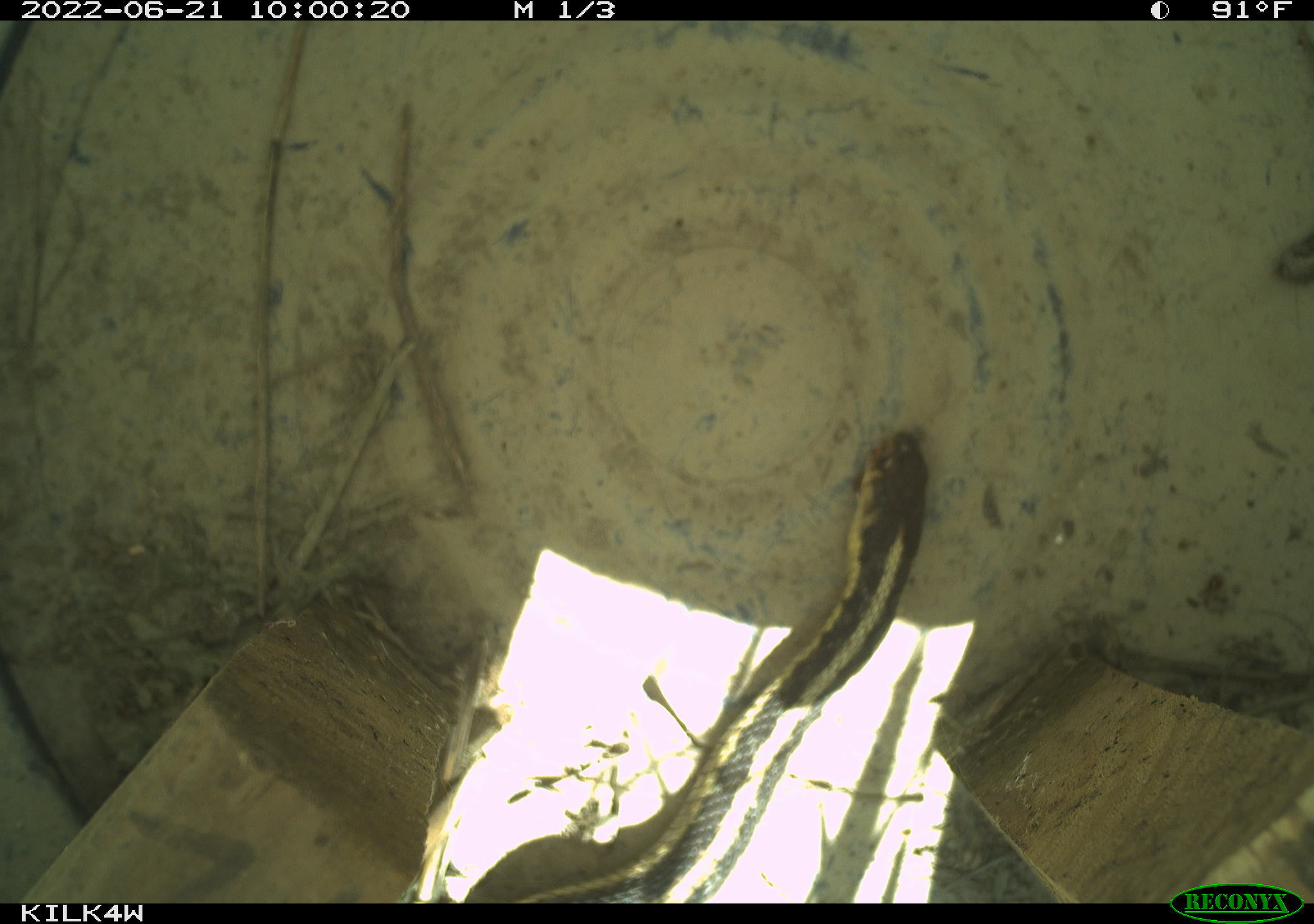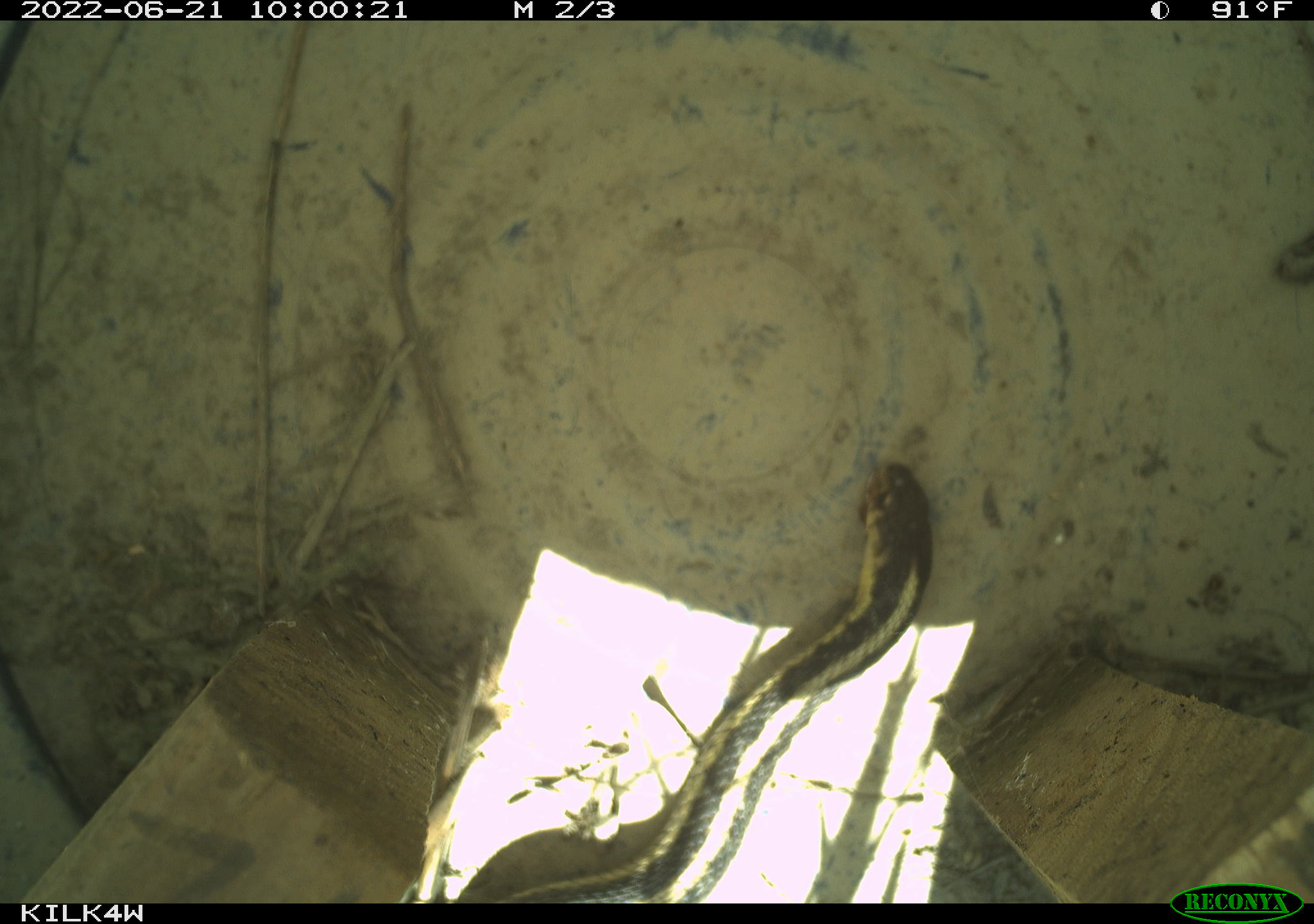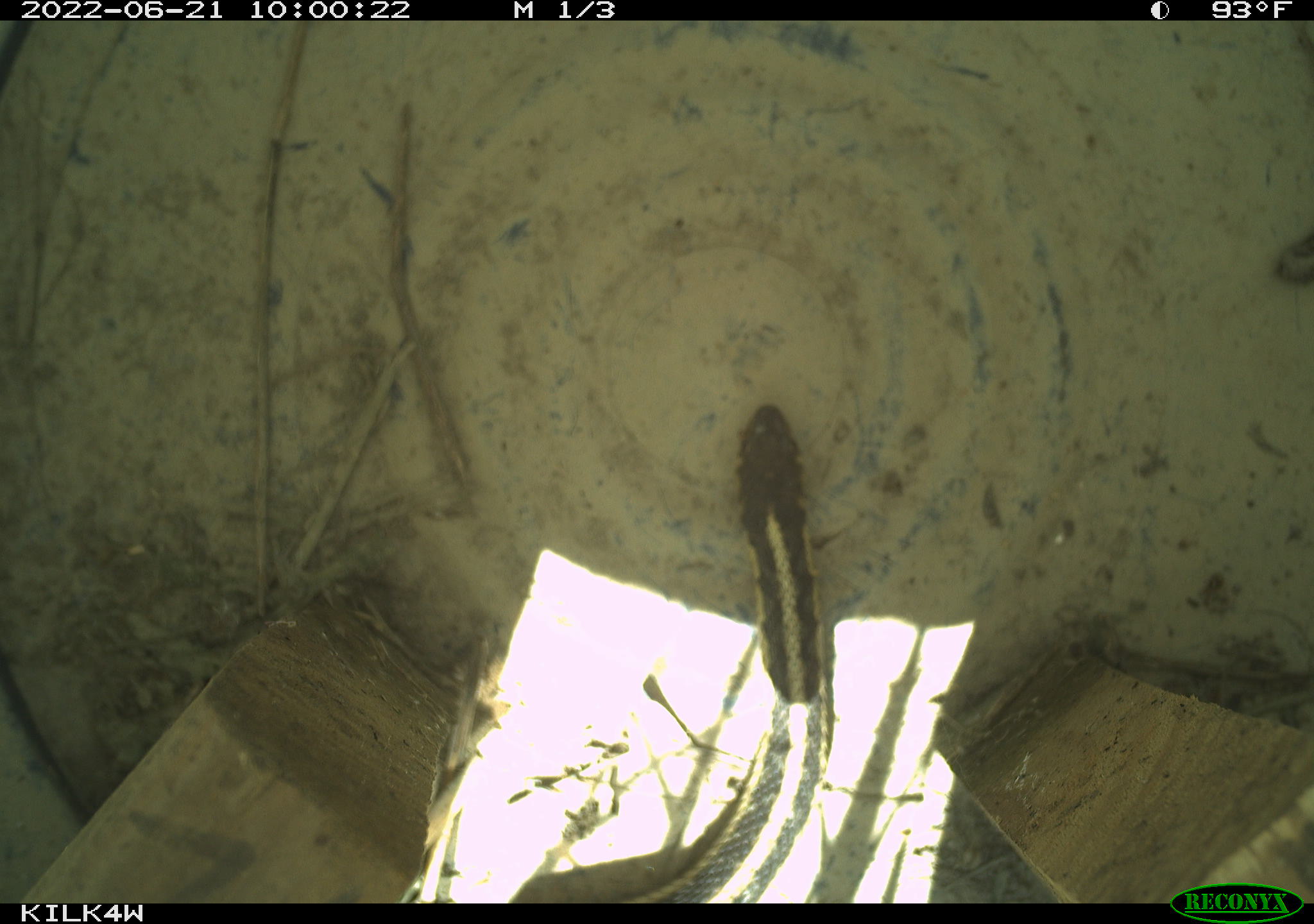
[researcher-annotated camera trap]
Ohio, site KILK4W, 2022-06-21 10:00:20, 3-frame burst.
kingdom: Animalia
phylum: Chordata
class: Reptilia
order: Squamata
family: Colubridae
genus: Thamnophis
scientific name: Thamnophis sirtalis sirtalis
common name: eastern gartersnake